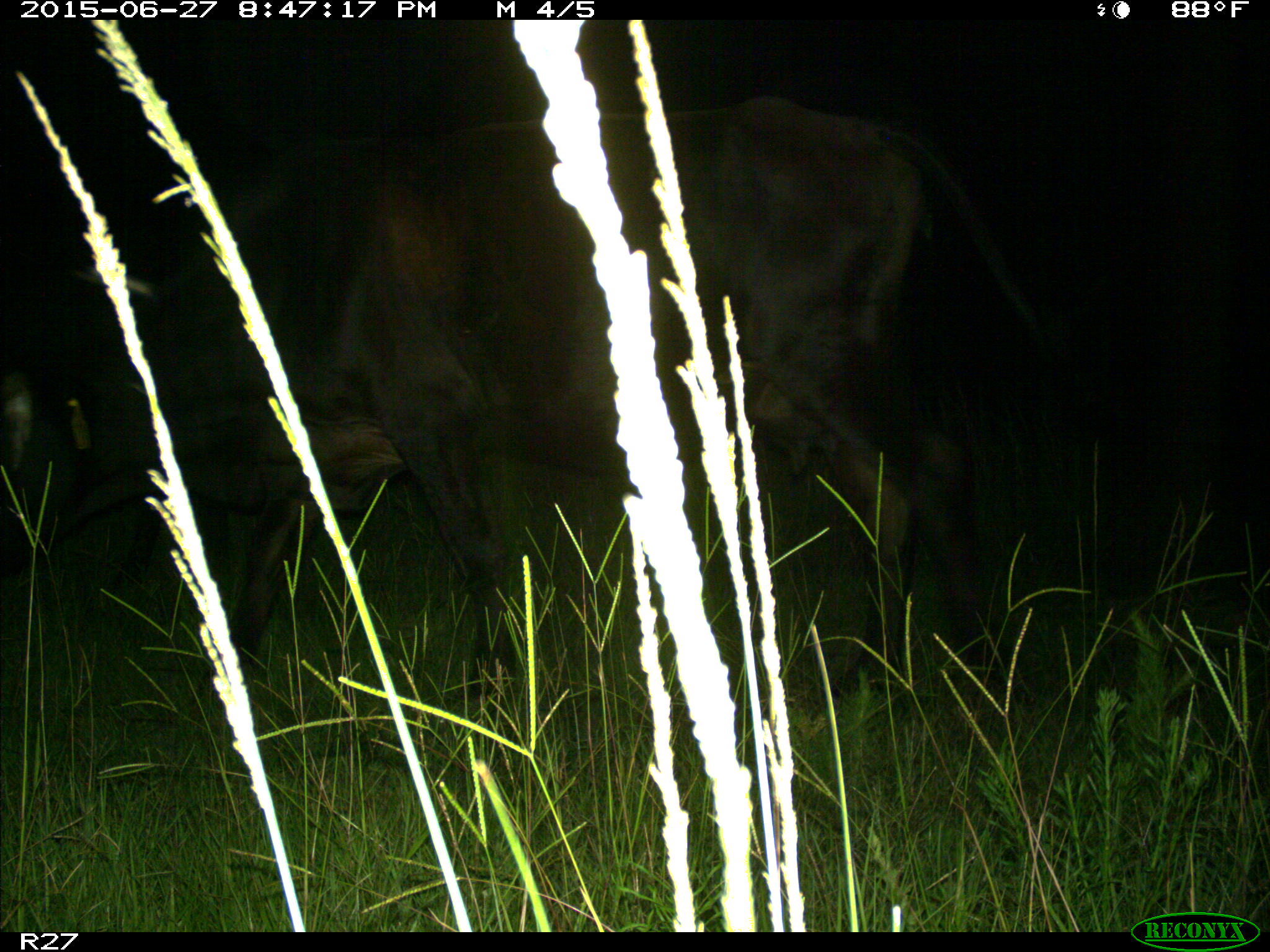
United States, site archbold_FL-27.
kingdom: Animalia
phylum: Chordata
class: Mammalia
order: Artiodactyla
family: Bovidae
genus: Bos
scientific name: Bos taurus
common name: domestic cow